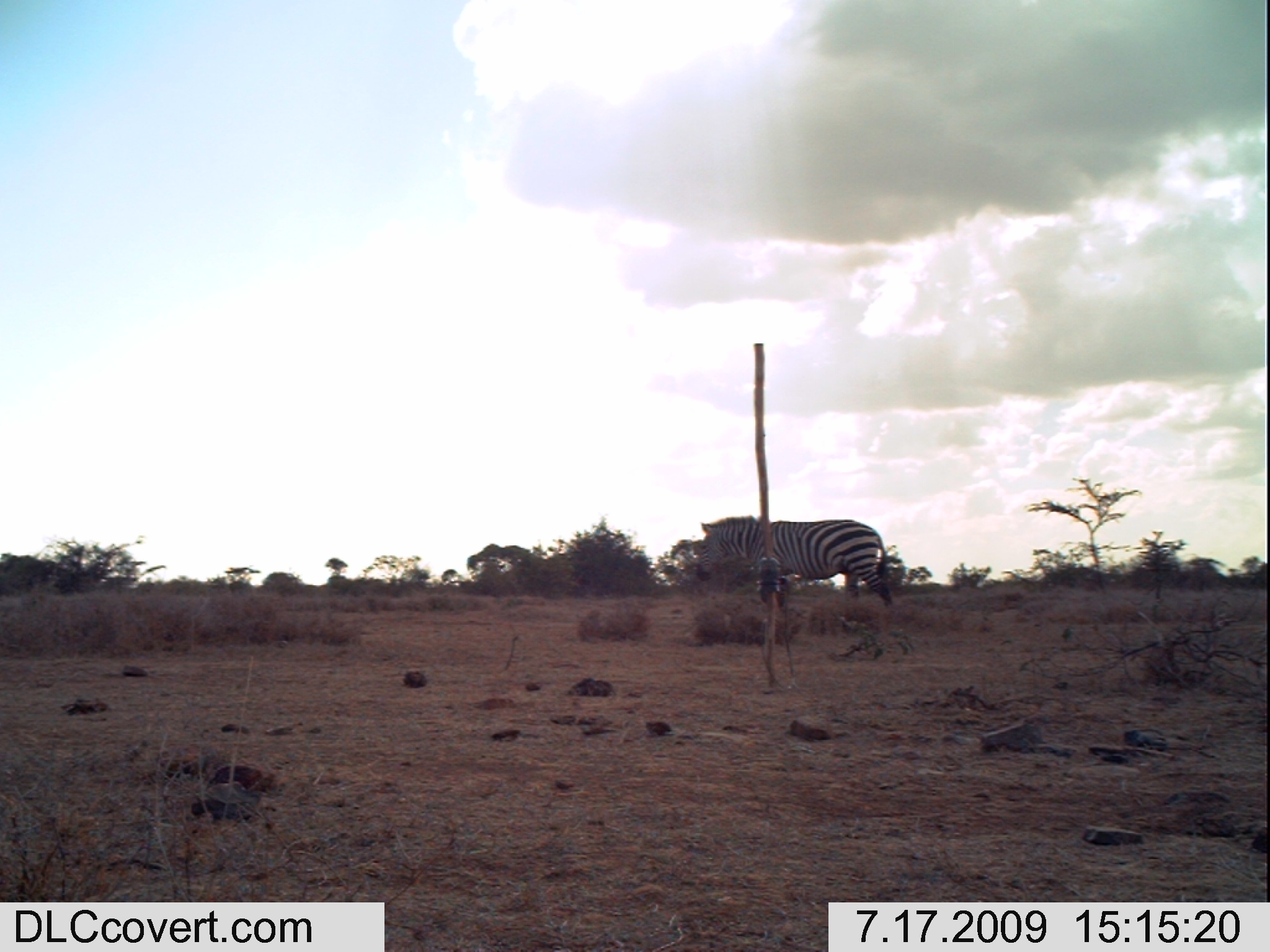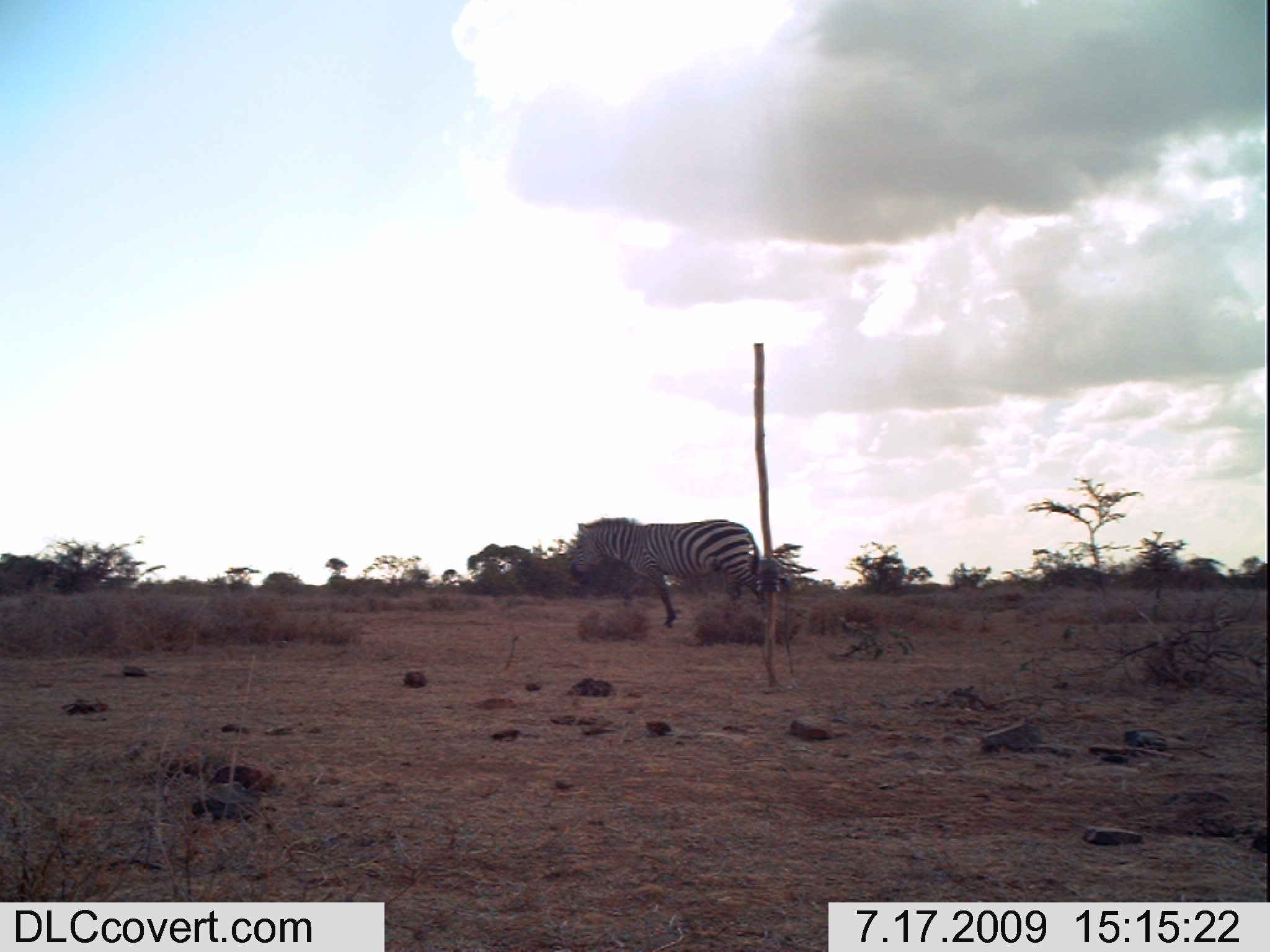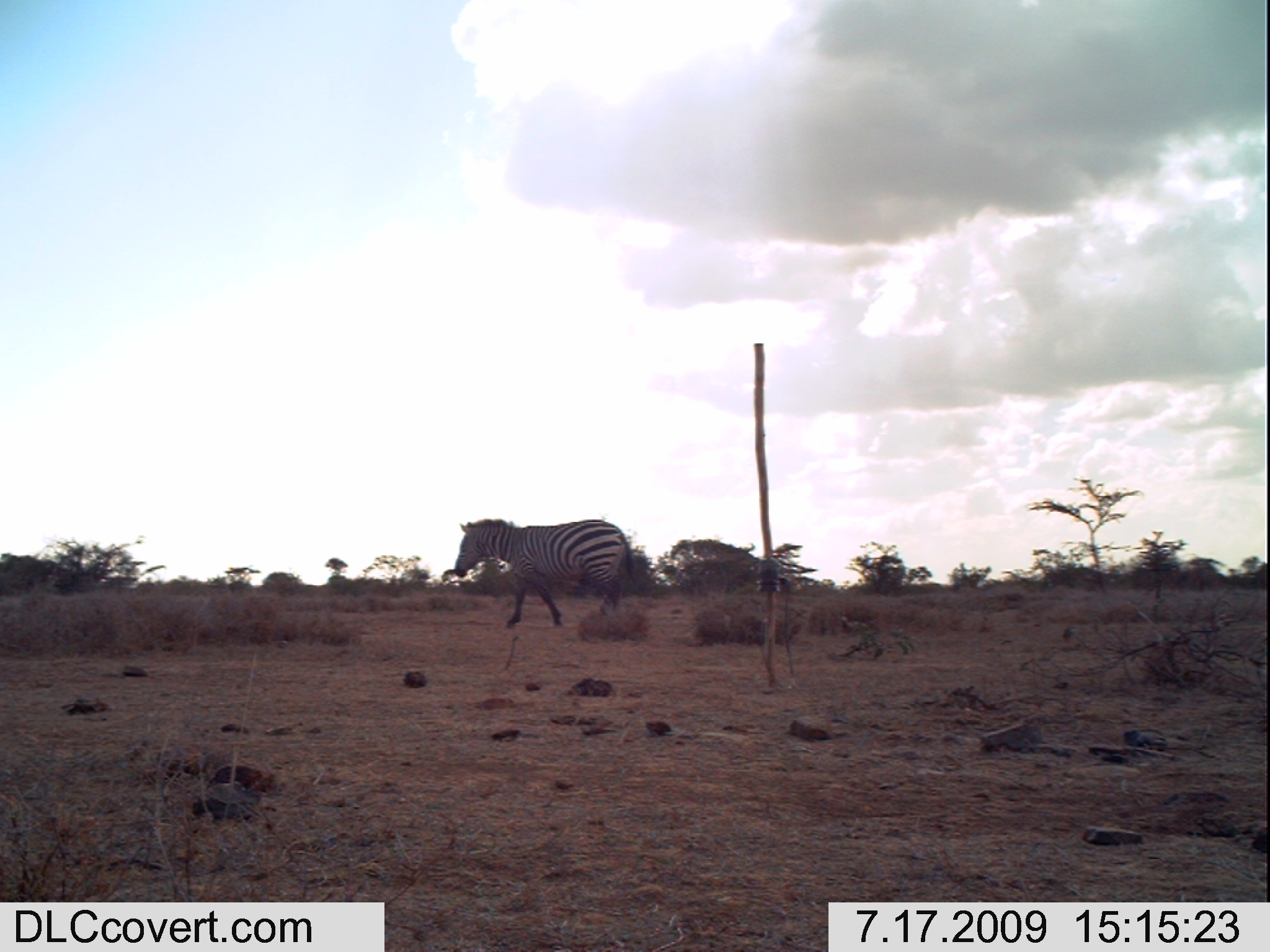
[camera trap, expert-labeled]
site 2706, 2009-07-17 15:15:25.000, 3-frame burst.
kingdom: Animalia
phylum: Chordata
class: Mammalia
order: Perissodactyla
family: Equidae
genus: Equus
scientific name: Equus quagga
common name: plains zebra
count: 1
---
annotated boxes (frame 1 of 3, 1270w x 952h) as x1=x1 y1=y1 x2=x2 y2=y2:
equus quagga: x1=696 y1=516 x2=895 y2=612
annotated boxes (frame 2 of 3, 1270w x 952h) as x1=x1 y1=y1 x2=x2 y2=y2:
equus quagga: x1=571 y1=517 x2=768 y2=629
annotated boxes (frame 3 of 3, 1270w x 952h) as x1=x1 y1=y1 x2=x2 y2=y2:
equus quagga: x1=455 y1=518 x2=632 y2=626